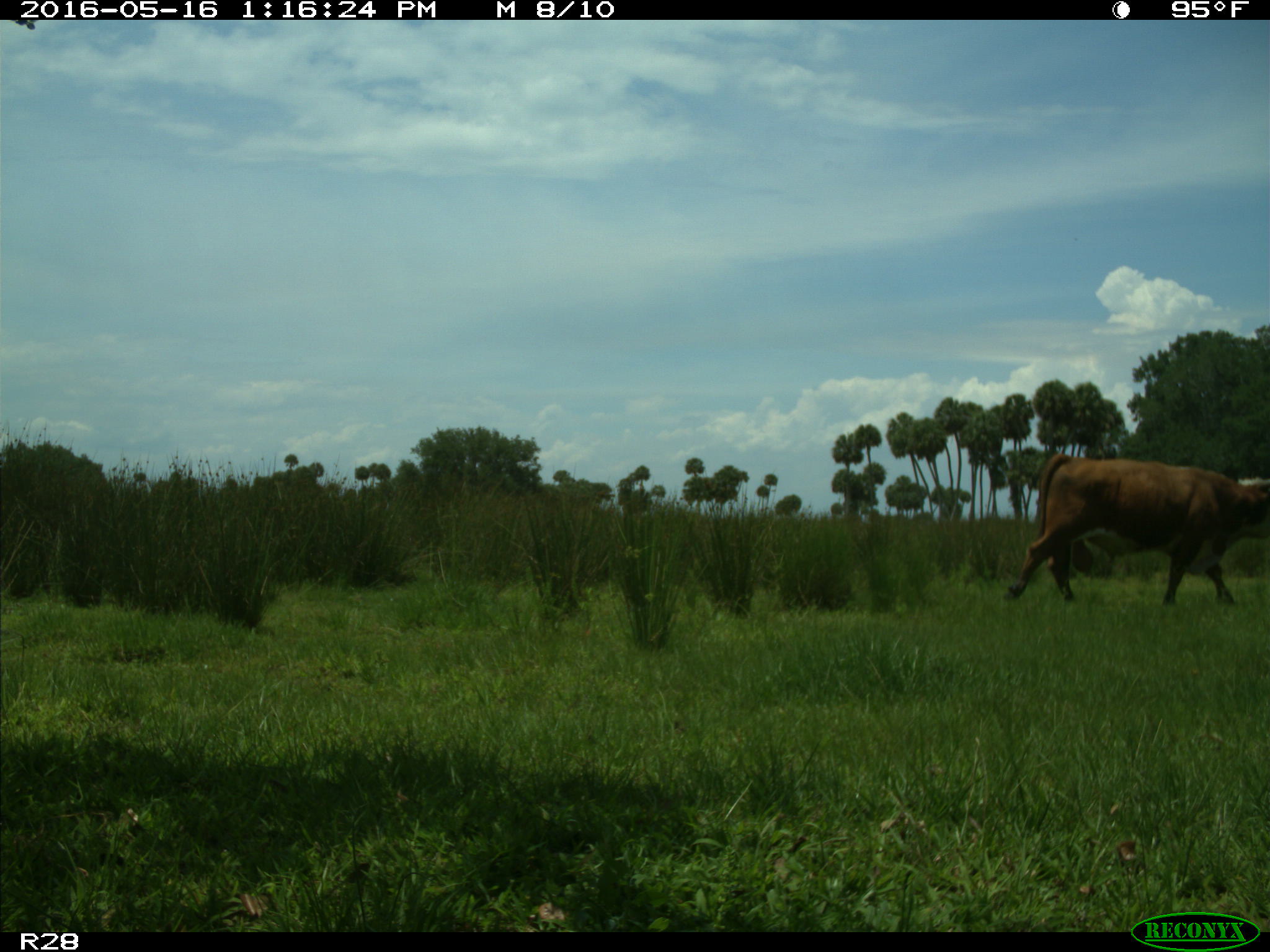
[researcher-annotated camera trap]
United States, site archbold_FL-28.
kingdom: Animalia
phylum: Chordata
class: Mammalia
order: Artiodactyla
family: Bovidae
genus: Bos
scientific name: Bos taurus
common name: domestic cow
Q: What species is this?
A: Bos taurus (domestic cow).